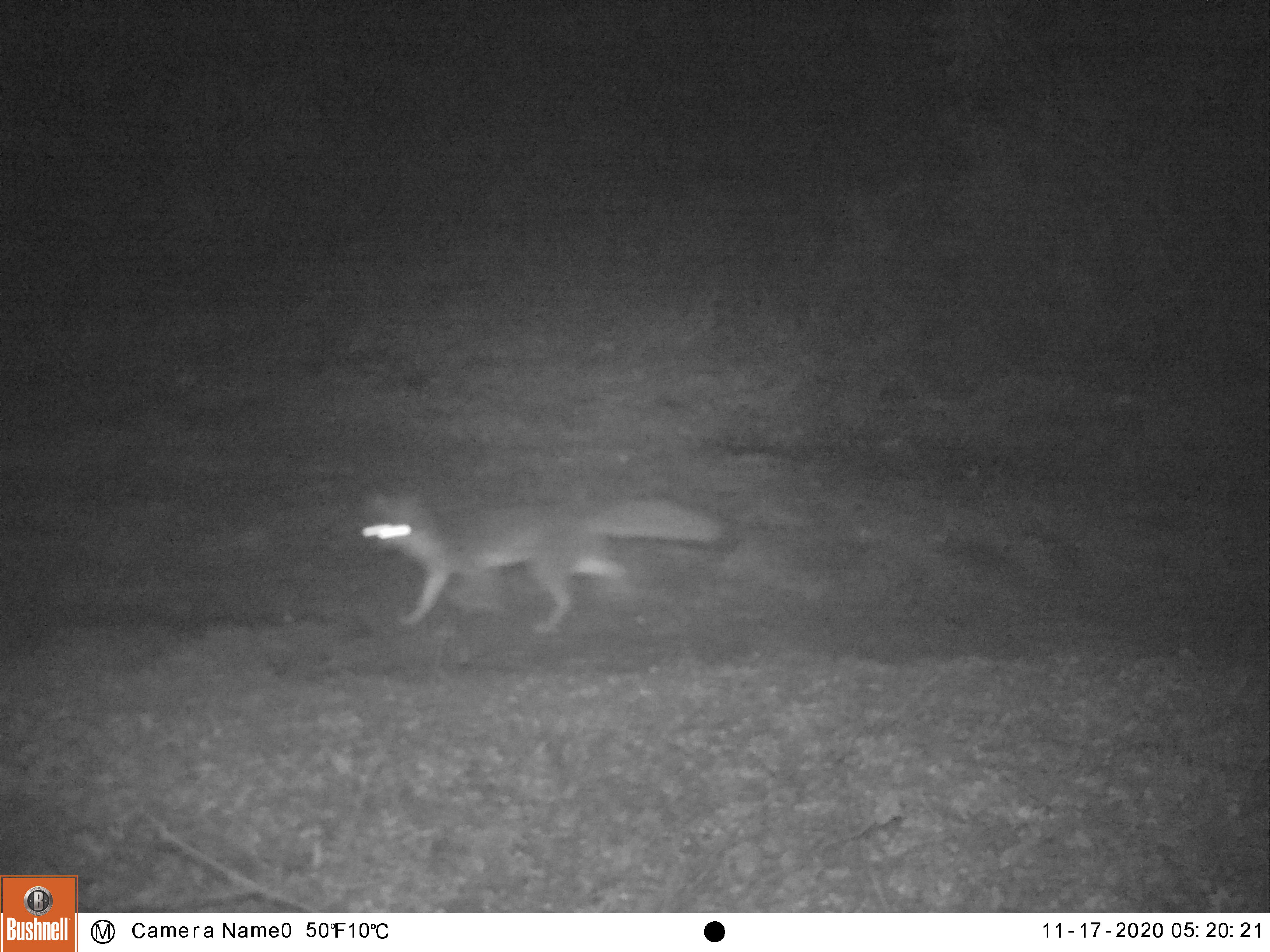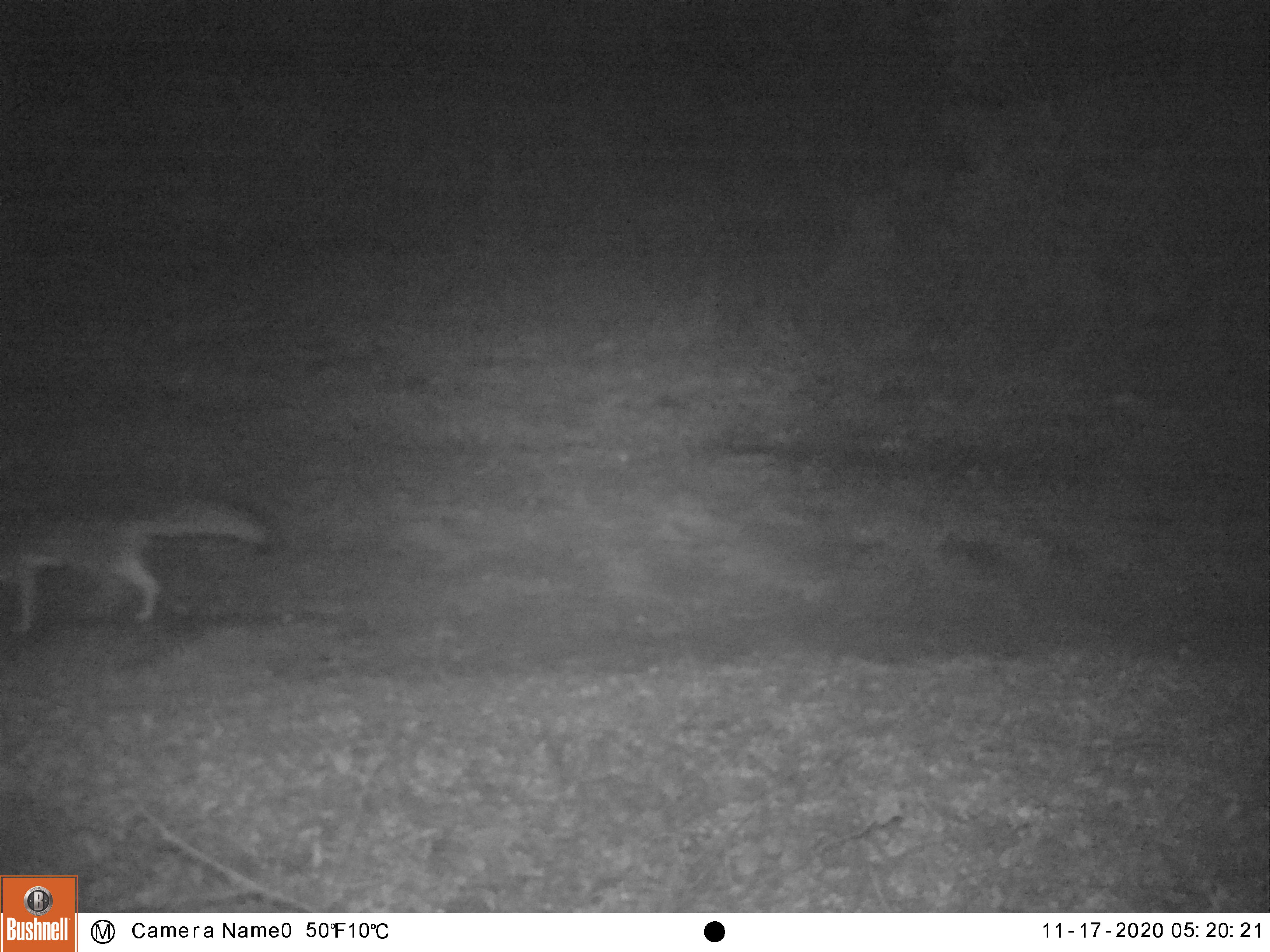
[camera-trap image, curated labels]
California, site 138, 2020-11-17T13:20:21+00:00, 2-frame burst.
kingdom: Animalia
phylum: Chordata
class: Mammalia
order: Carnivora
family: Canidae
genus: Urocyon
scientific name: Urocyon cinereoargenteus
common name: gray fox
Gray fox (Urocyon cinereoargenteus).